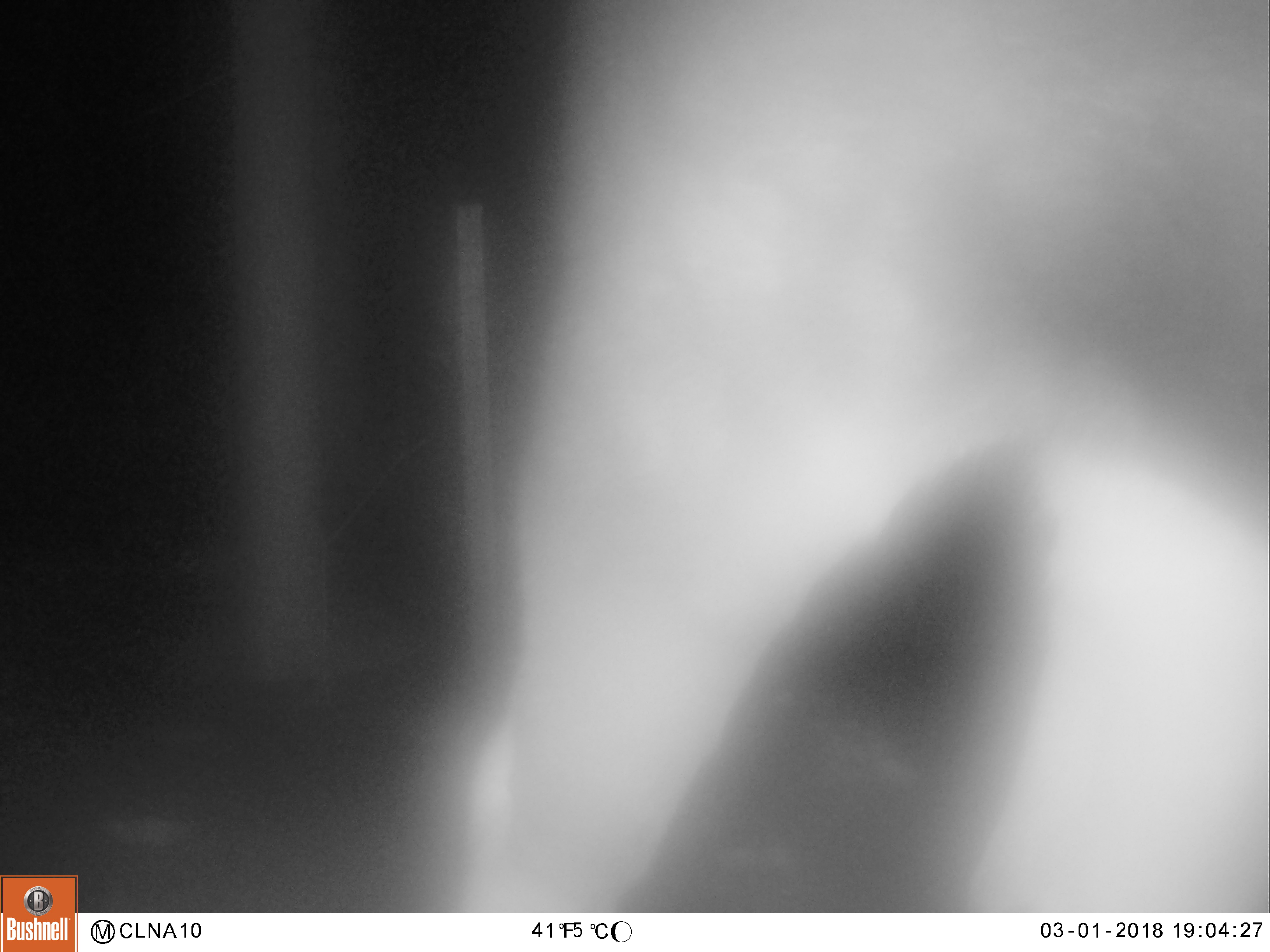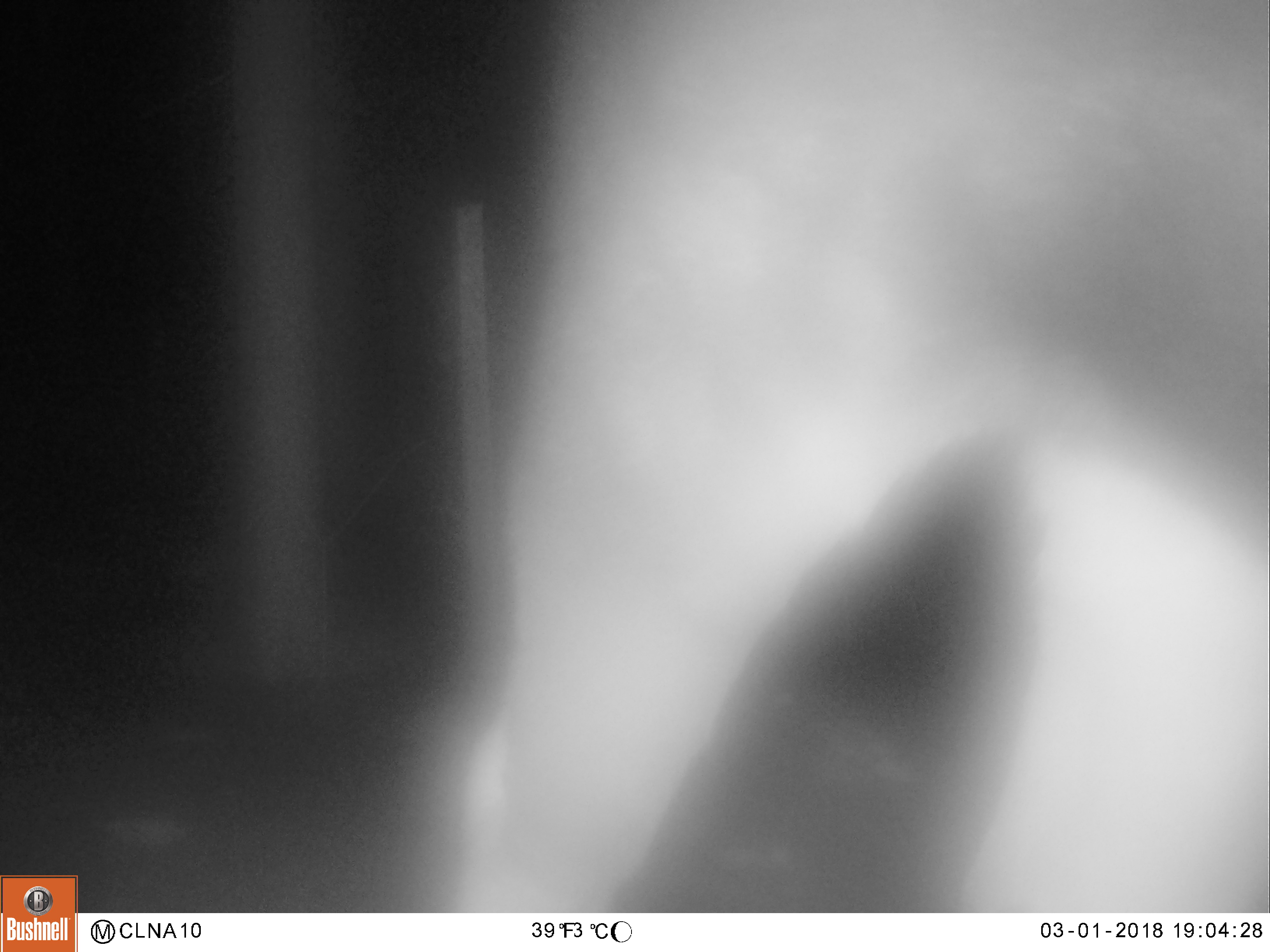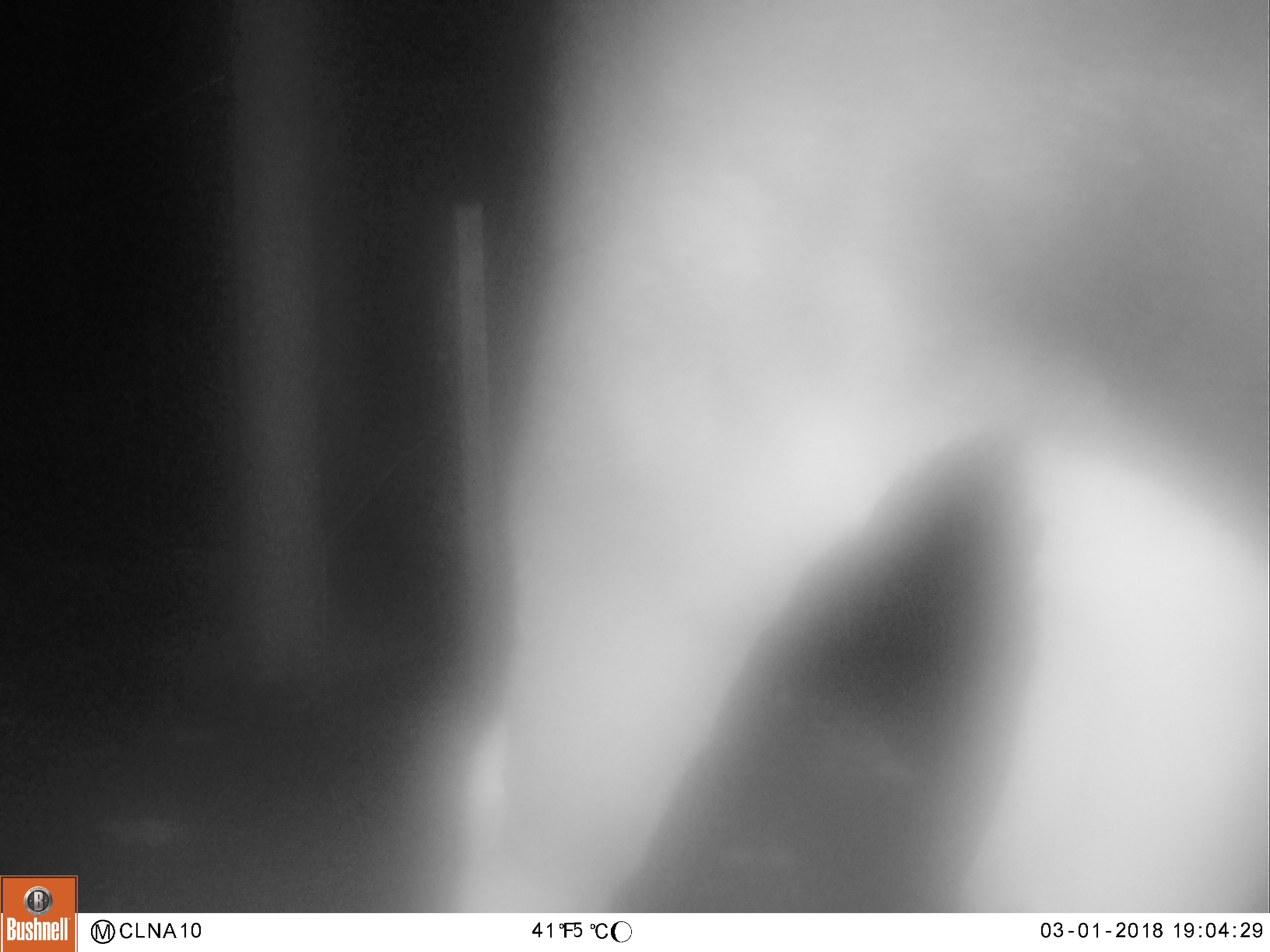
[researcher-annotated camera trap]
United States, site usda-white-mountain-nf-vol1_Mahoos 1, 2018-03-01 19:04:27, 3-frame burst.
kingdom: Animalia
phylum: Chordata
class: Mammalia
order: Artiodactyla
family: Cervidae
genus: Alces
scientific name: Alces alces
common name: moose